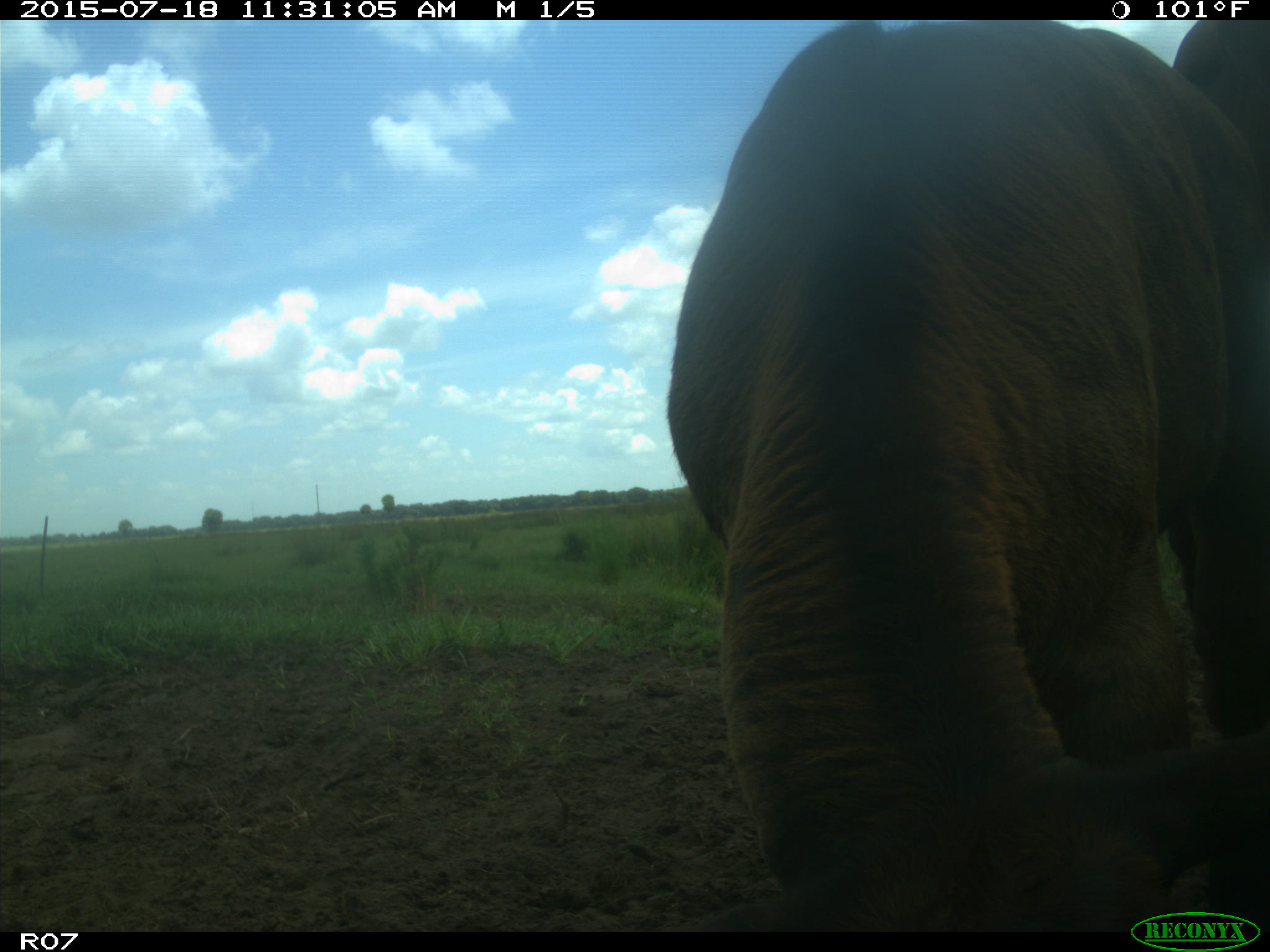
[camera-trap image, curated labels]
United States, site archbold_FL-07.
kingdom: Animalia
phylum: Chordata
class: Mammalia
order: Artiodactyla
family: Bovidae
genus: Bos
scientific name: Bos taurus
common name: domestic cow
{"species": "Bos taurus (domestic cow)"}